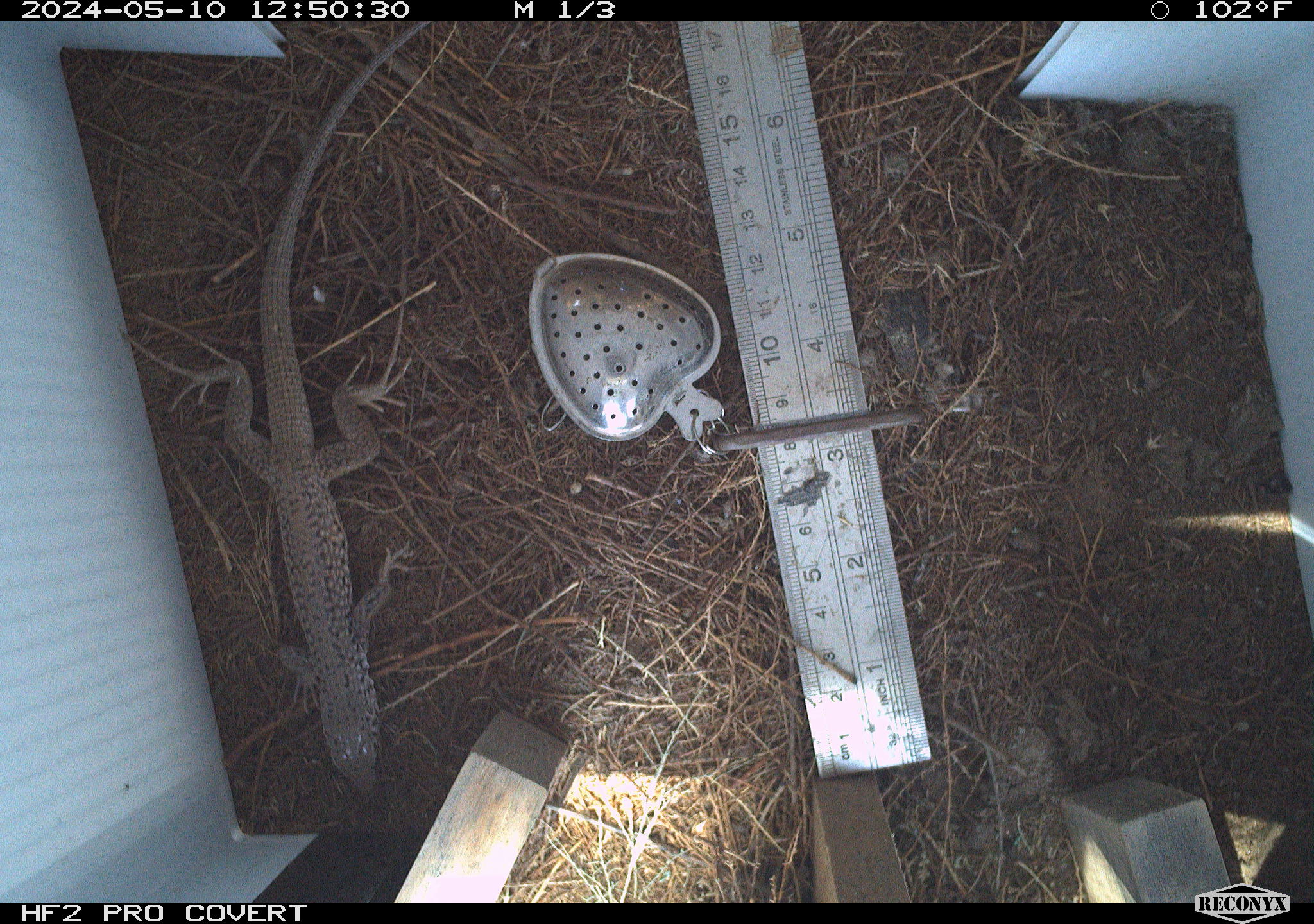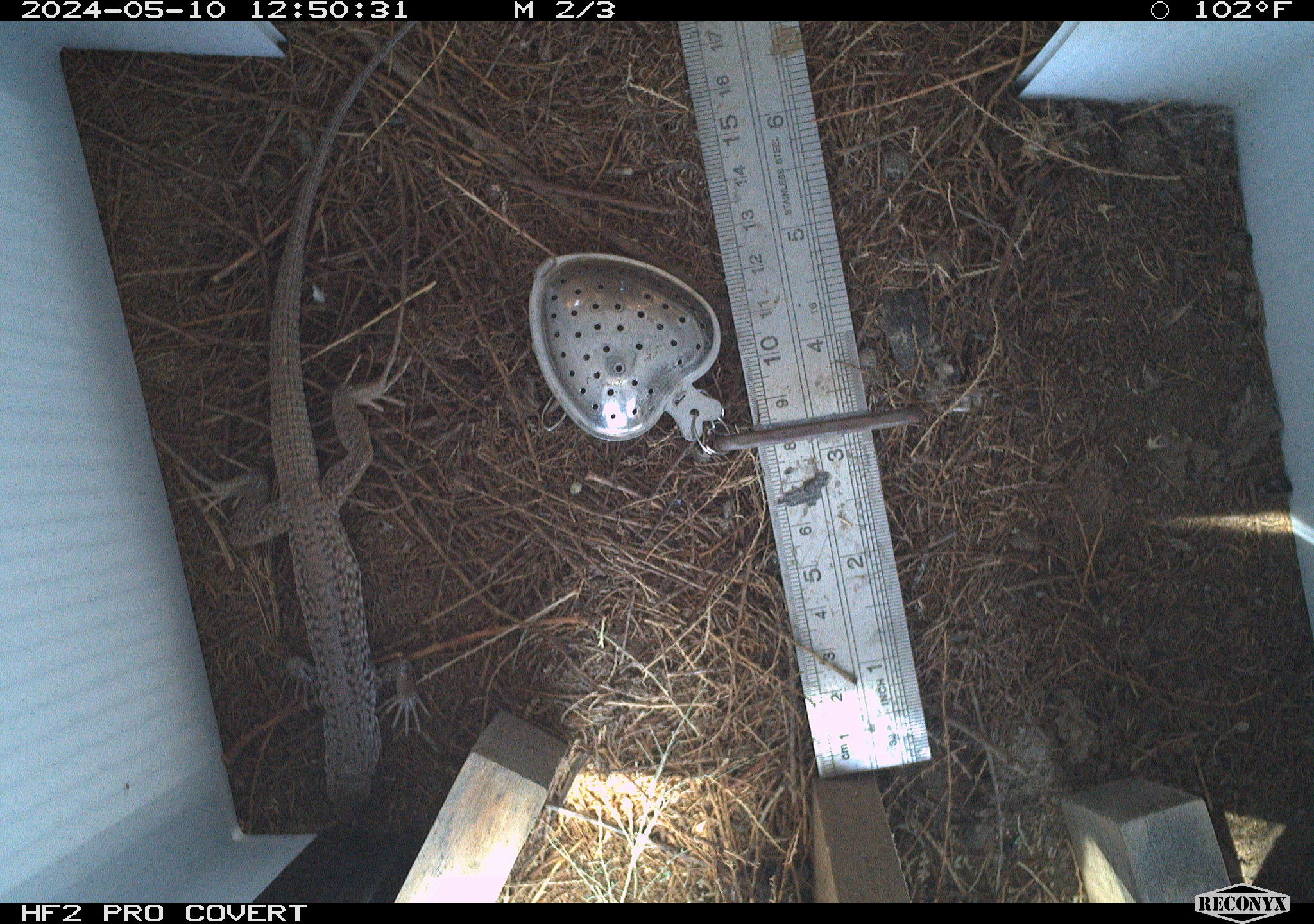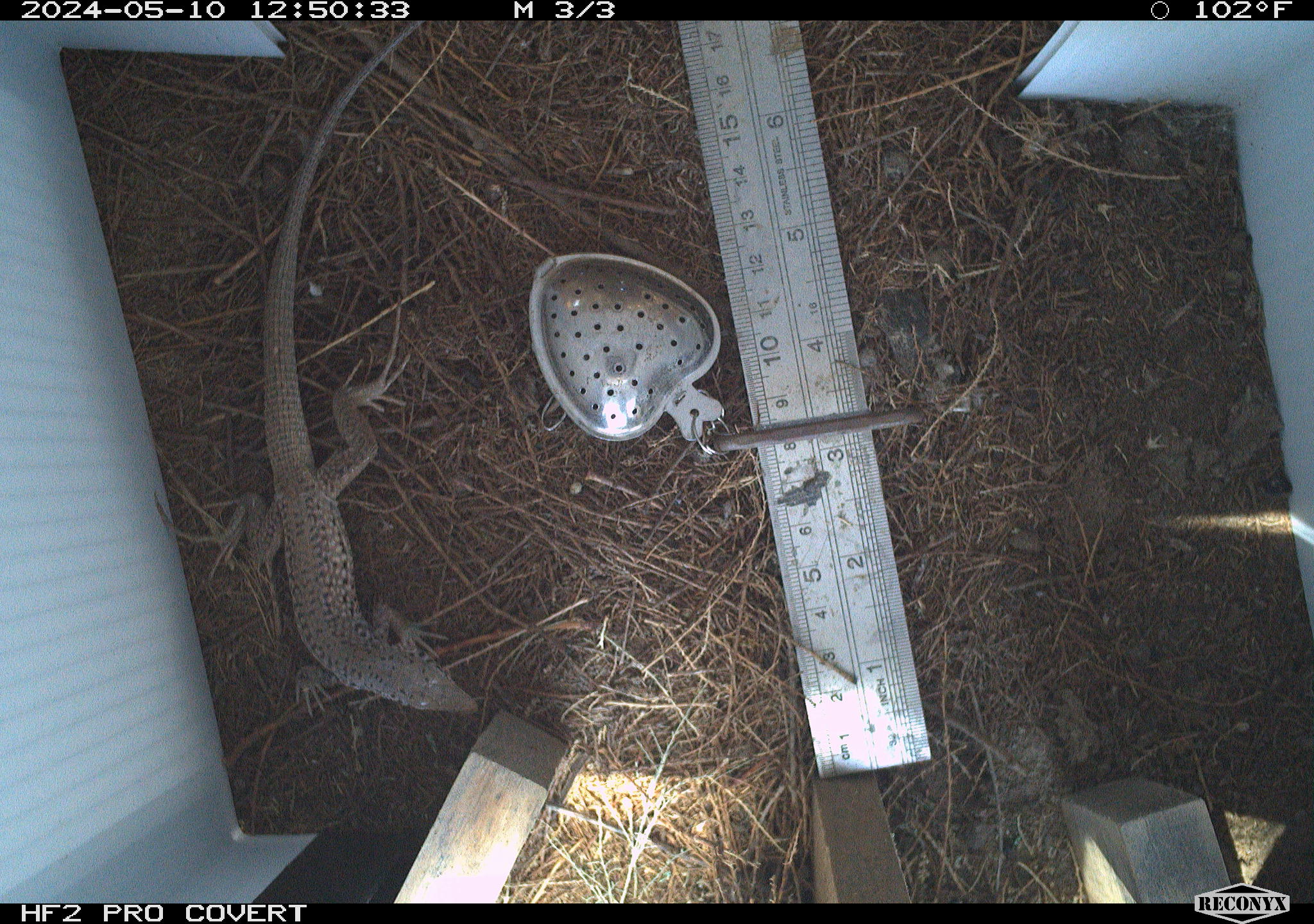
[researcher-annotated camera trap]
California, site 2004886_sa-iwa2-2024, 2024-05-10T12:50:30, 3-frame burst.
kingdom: Animalia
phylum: Chordata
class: Reptilia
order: Squamata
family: Teiidae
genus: Aspidoscelis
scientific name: Aspidoscelis tigris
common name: western whiptail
Western whiptail (Aspidoscelis tigris).